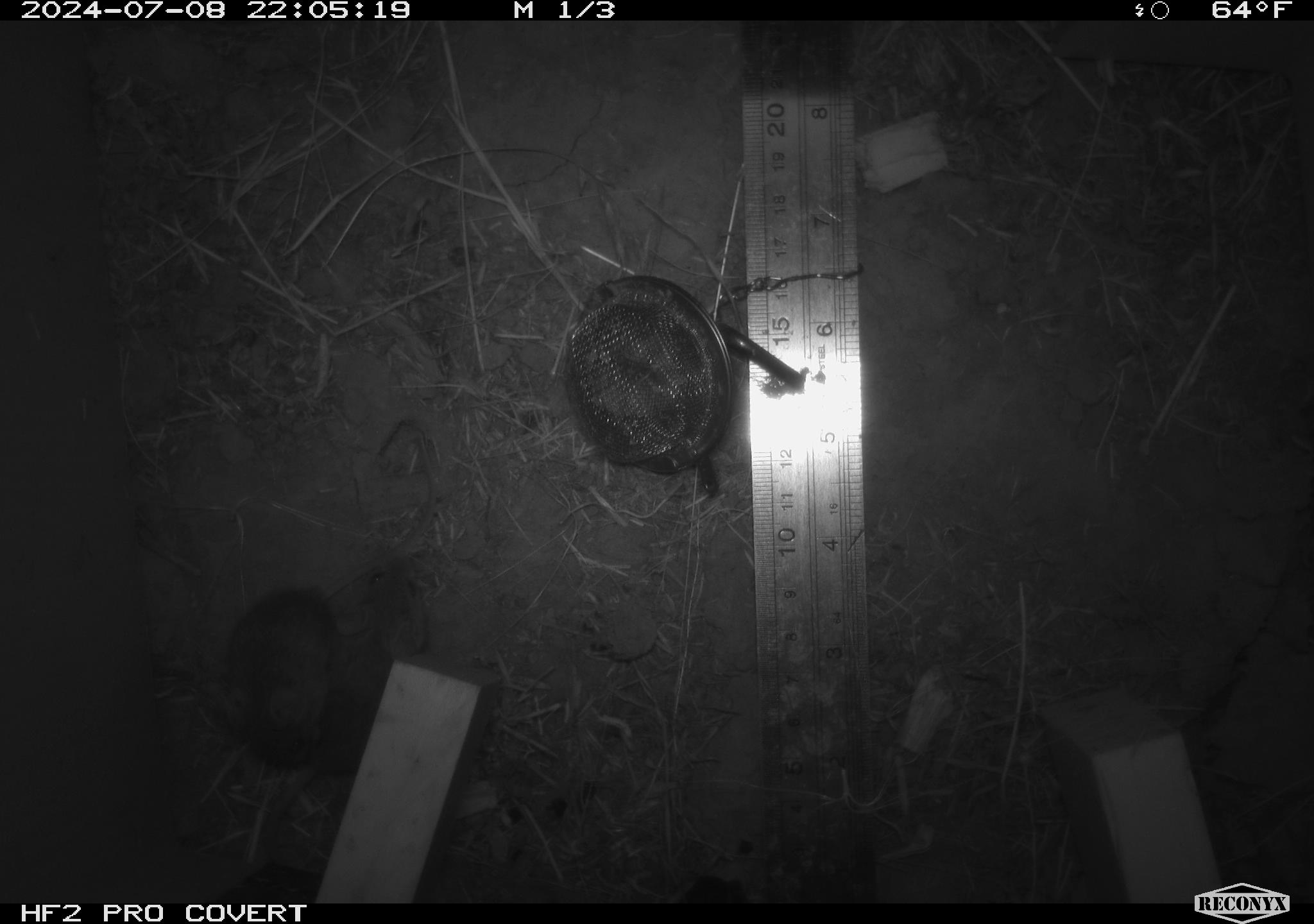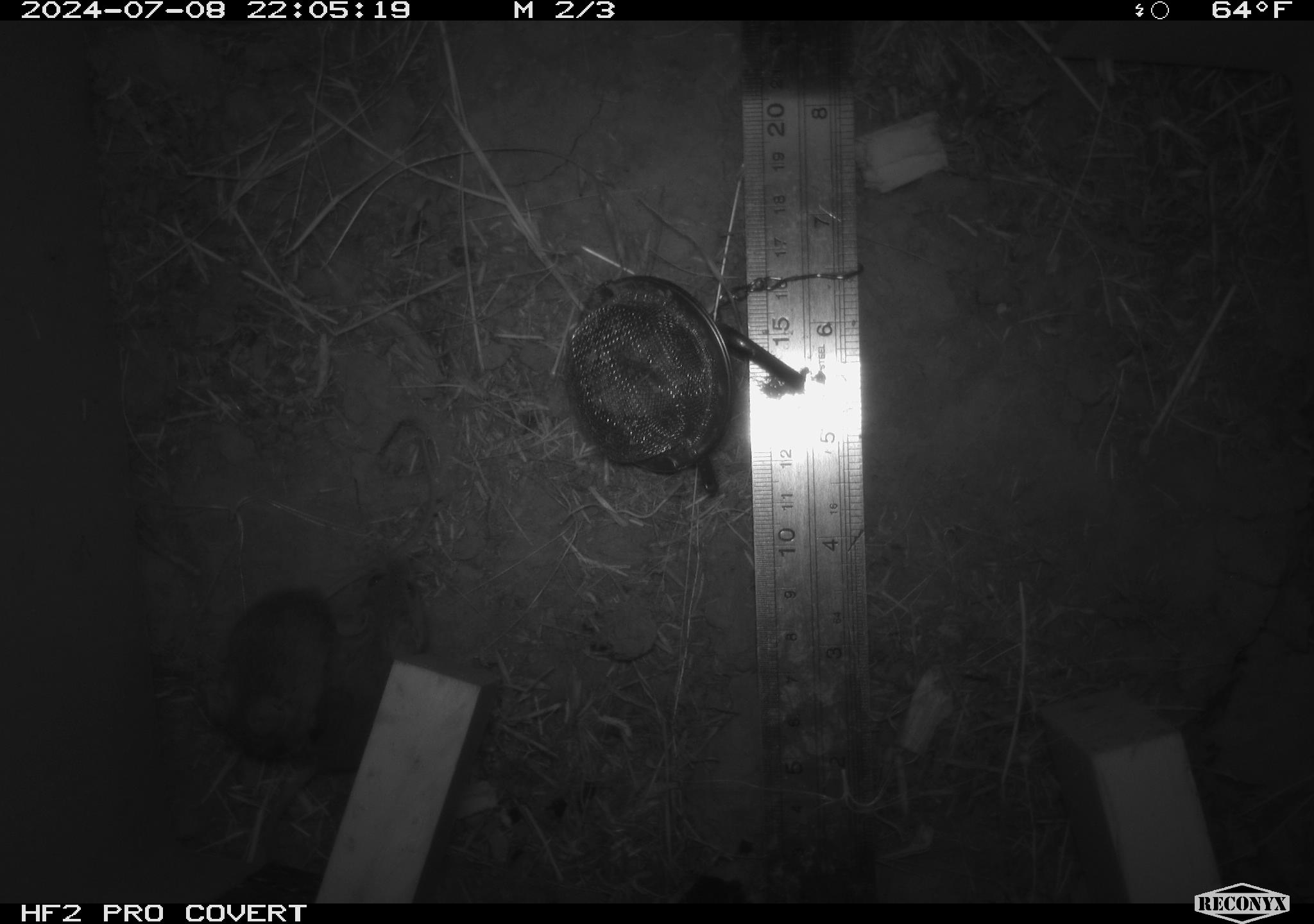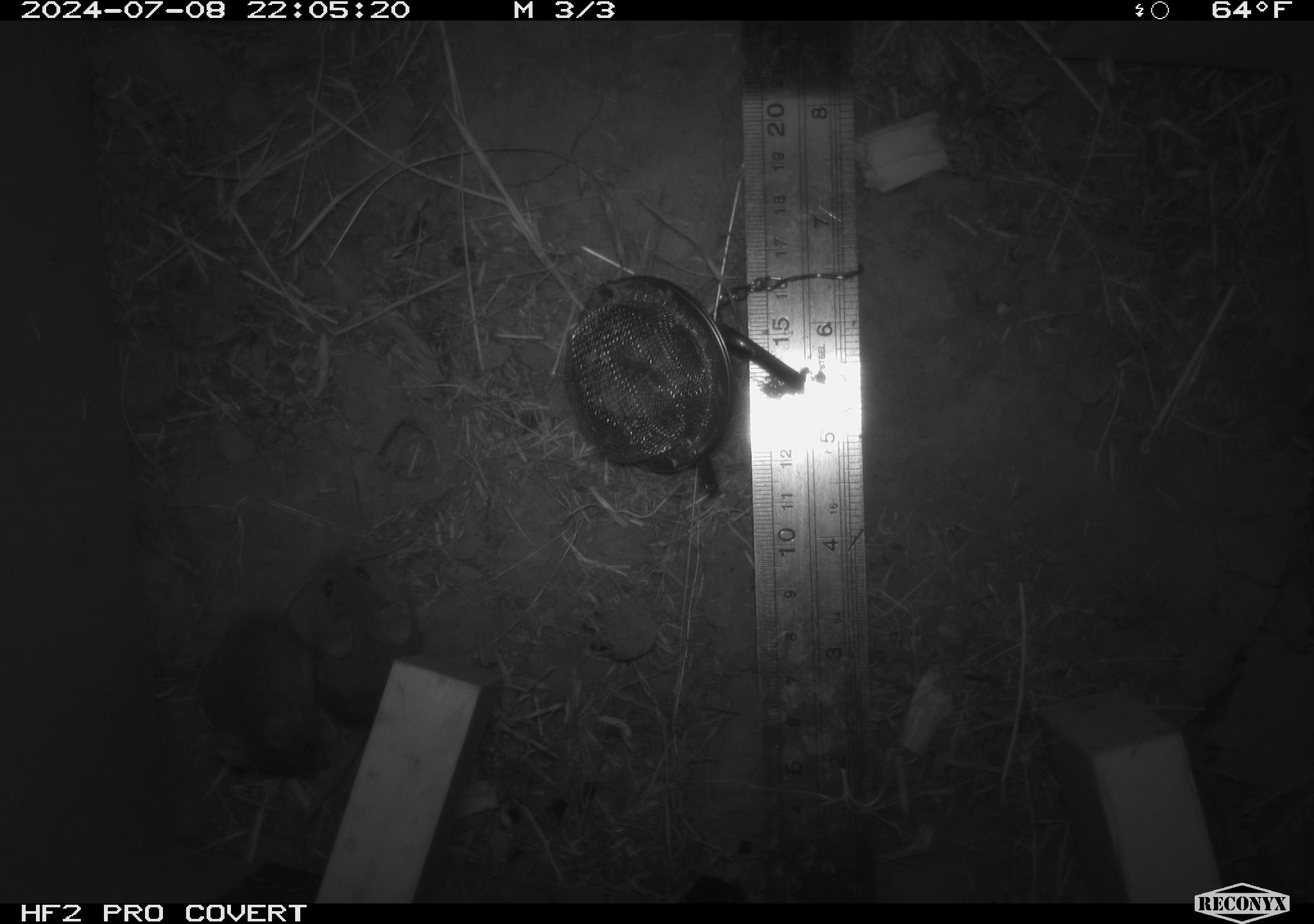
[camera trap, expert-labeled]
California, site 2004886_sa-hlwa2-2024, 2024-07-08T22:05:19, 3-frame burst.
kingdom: Animalia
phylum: Chordata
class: Mammalia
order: Rodentia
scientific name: Rodentia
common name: mouse species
Mouse species (Rodentia).